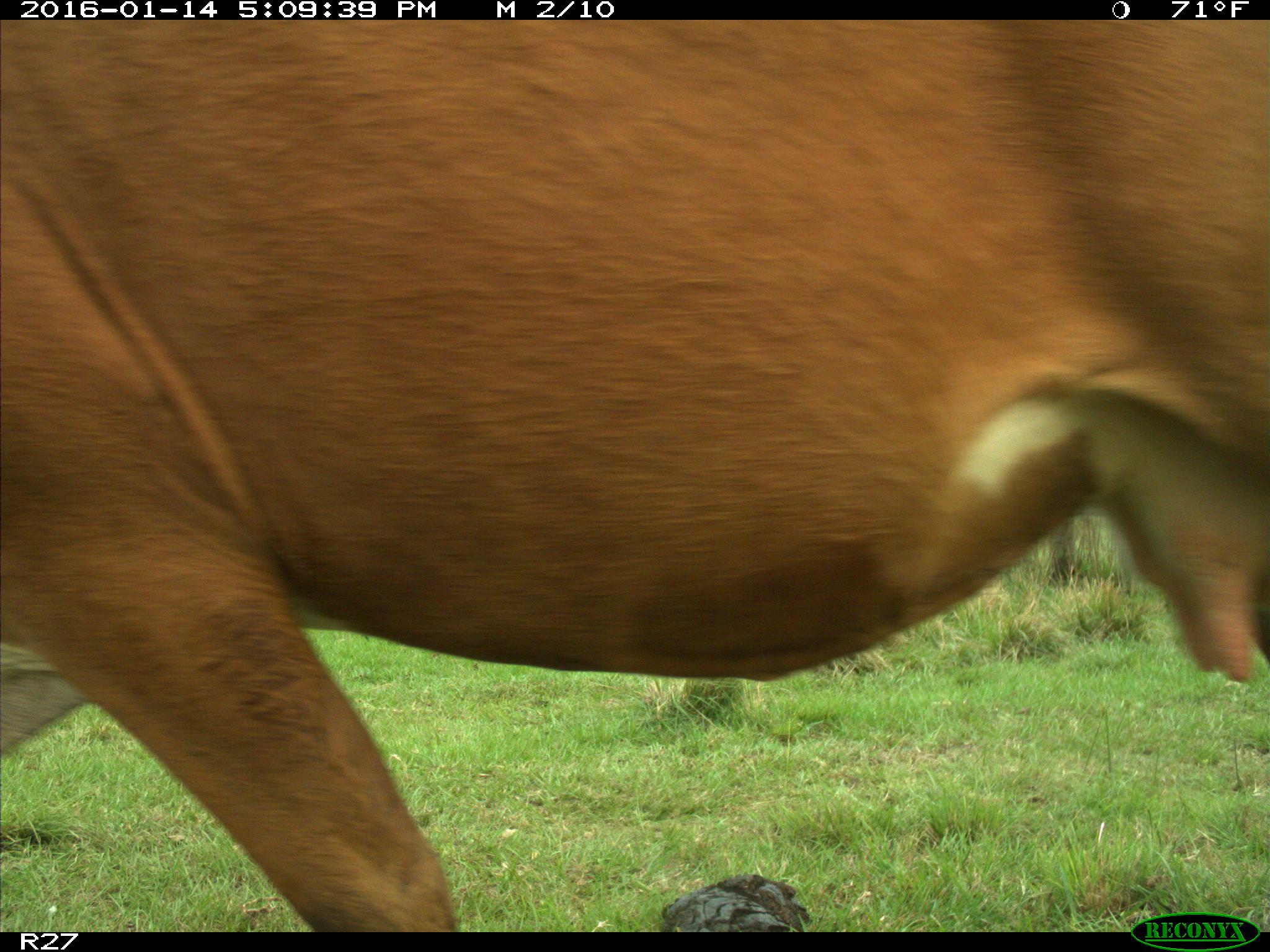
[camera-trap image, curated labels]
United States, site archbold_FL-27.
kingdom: Animalia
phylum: Chordata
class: Mammalia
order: Artiodactyla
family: Bovidae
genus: Bos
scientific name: Bos taurus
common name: domestic cow